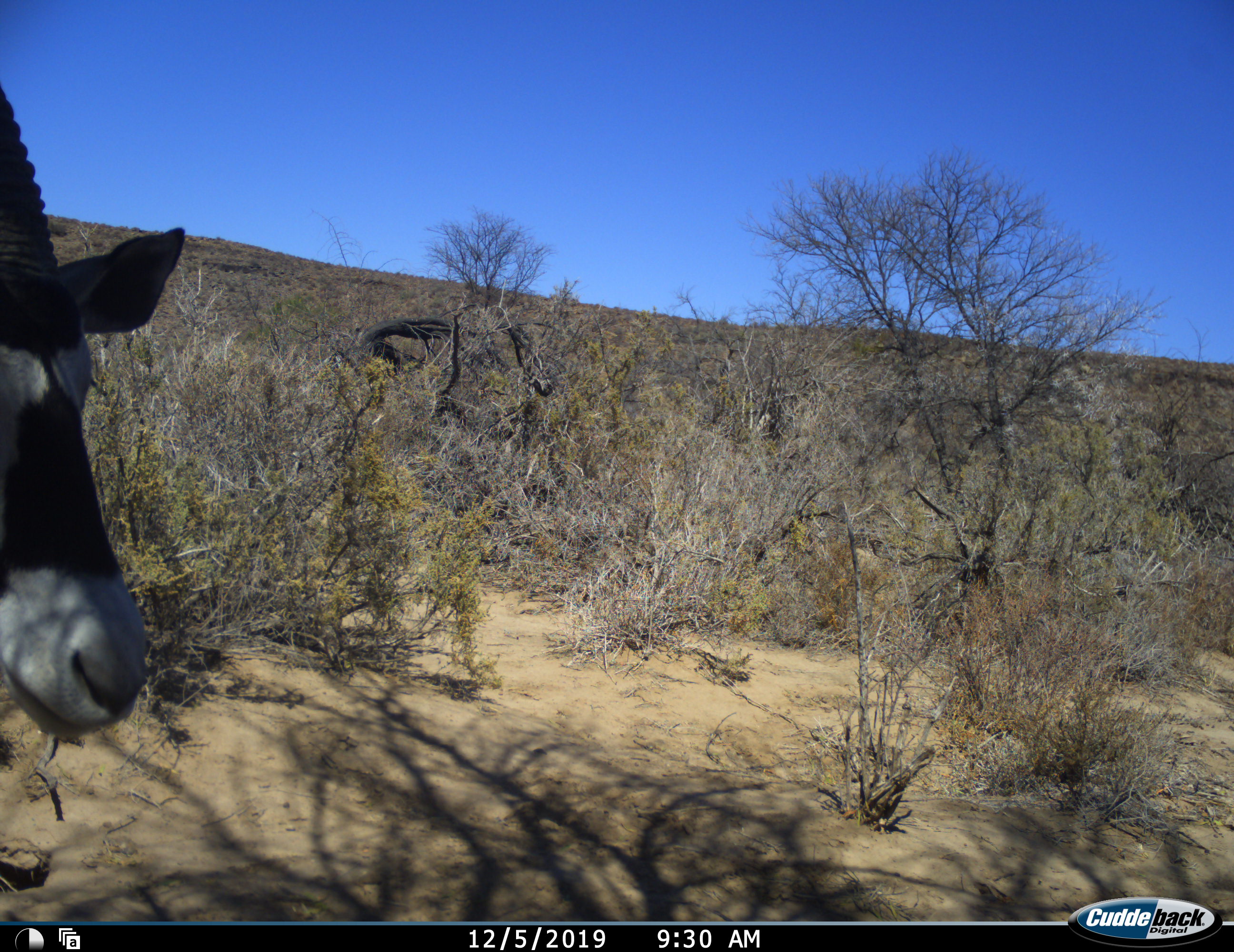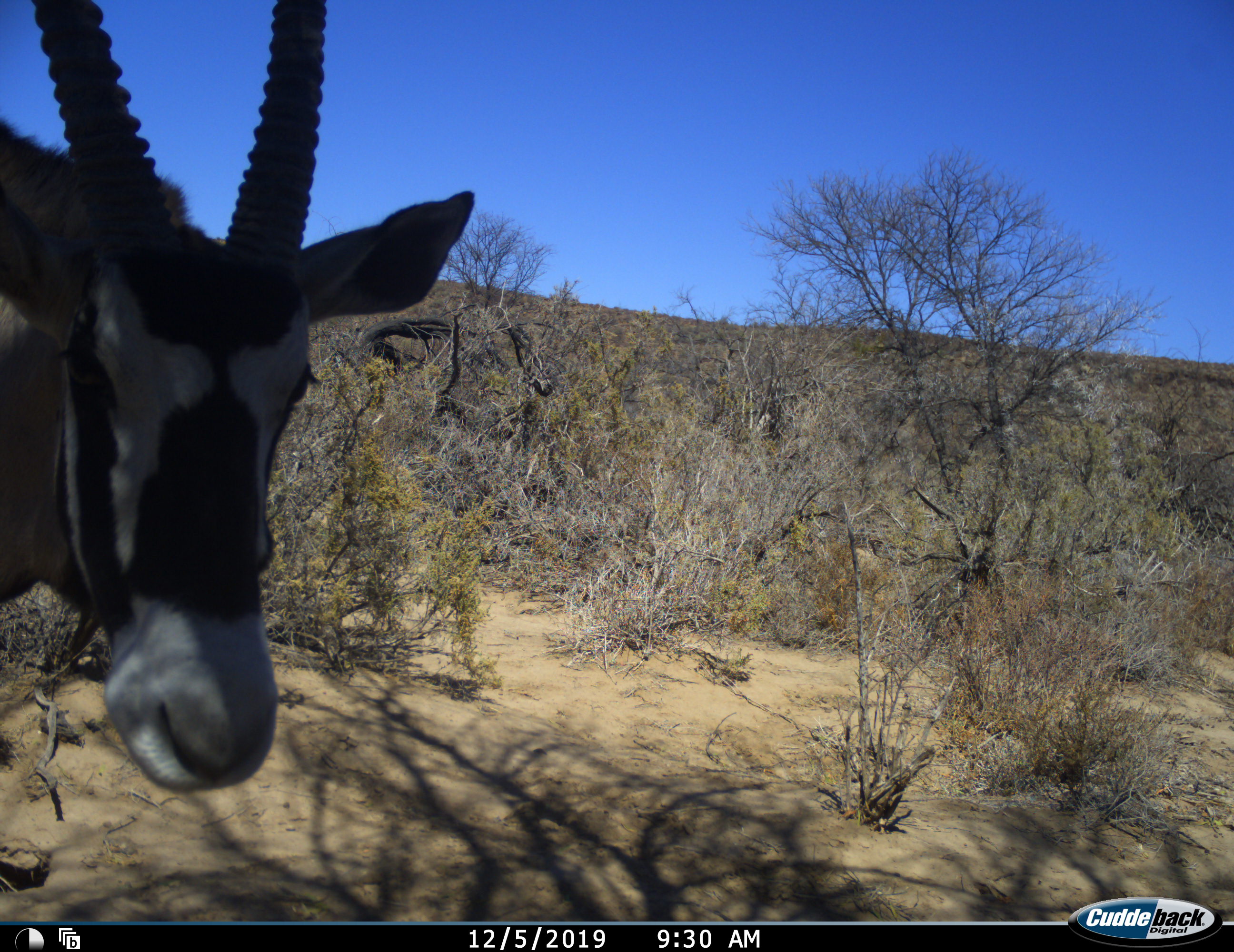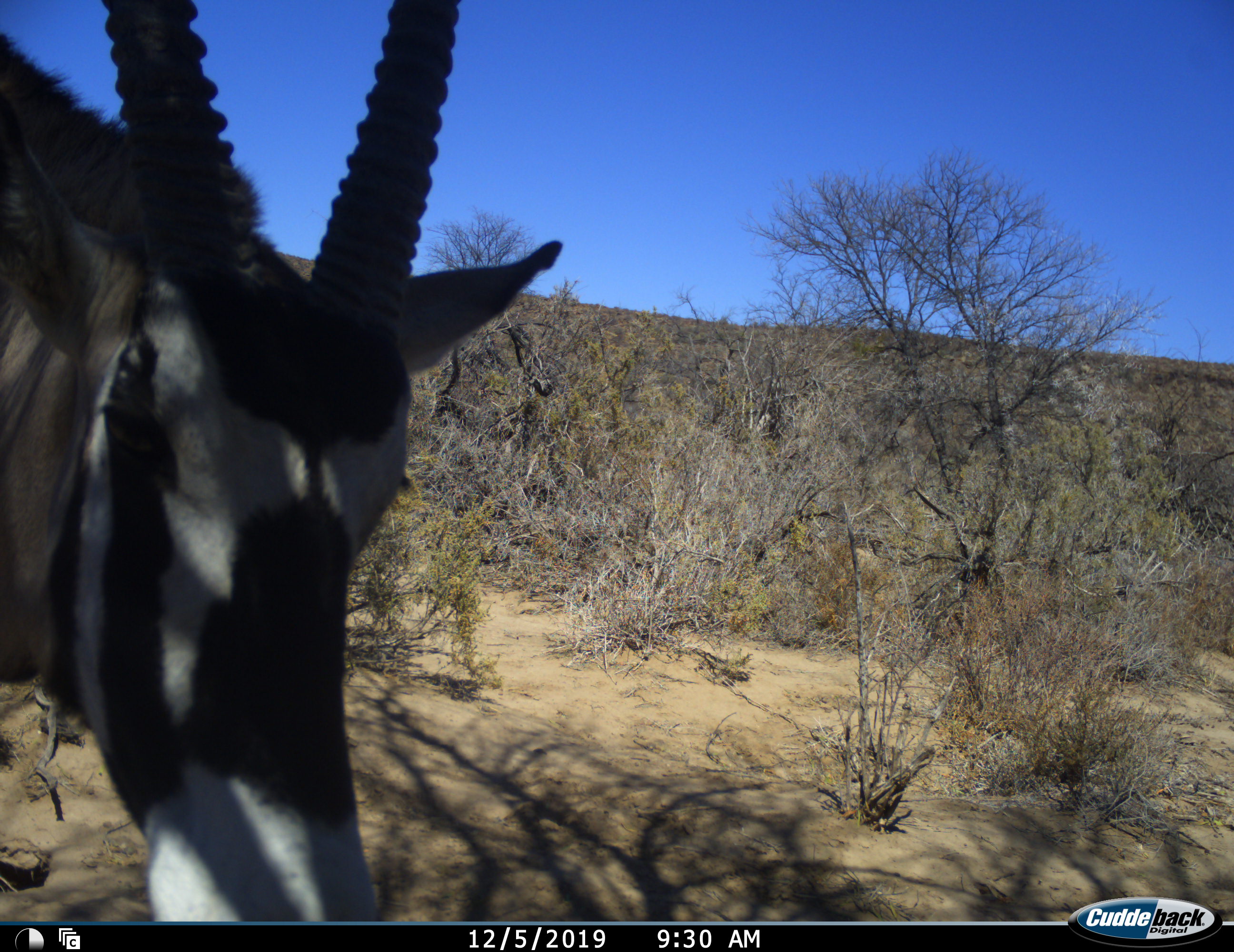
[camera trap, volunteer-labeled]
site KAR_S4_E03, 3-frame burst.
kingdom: Animalia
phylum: Chordata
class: Mammalia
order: Artiodactyla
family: Bovidae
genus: Oryx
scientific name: Oryx gazella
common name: gemsbok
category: oryx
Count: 1.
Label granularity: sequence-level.